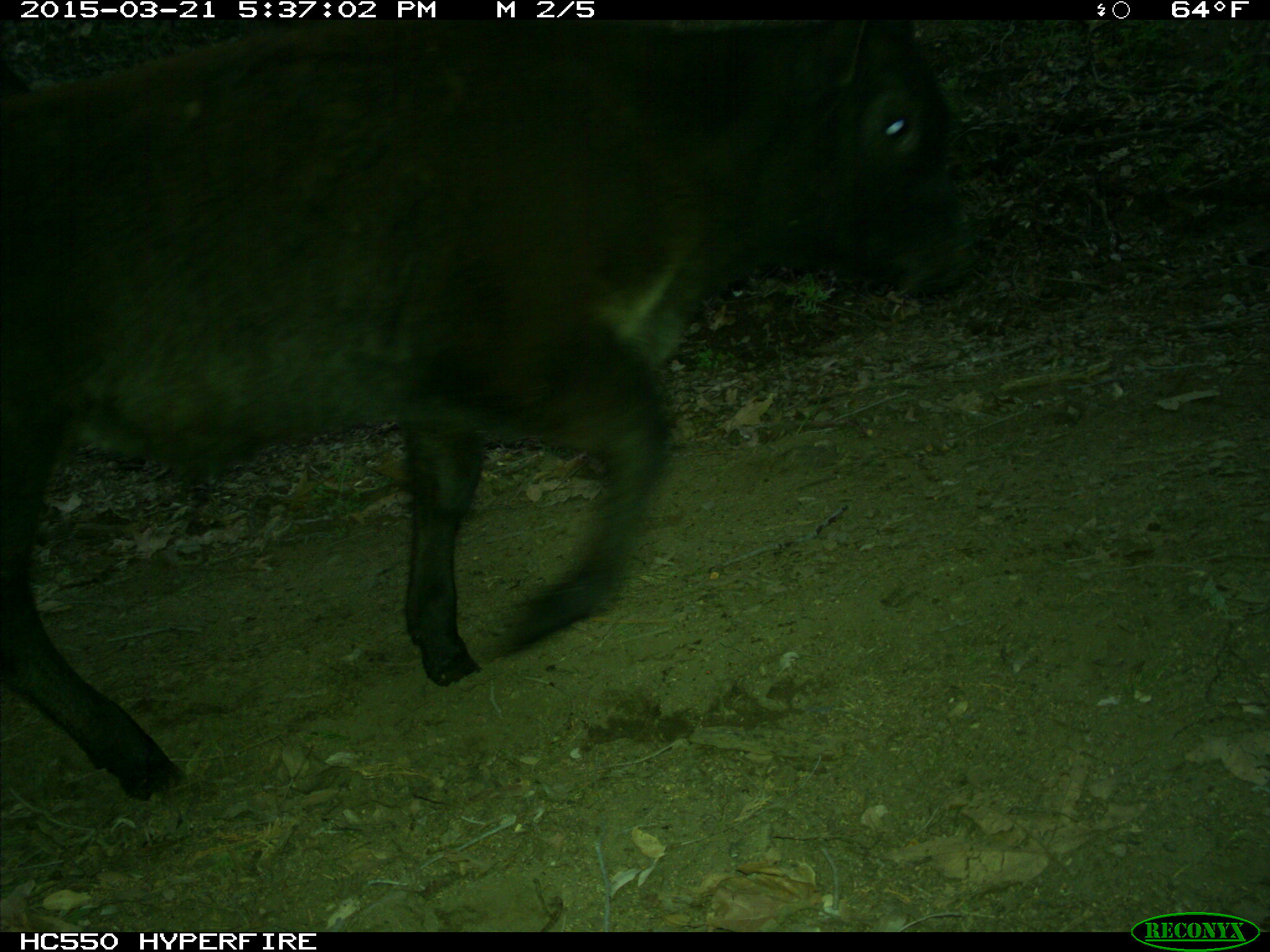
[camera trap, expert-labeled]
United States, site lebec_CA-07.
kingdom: Animalia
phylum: Chordata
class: Mammalia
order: Artiodactyla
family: Bovidae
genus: Bos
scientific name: Bos taurus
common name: domestic cow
Bos taurus (domestic cow).